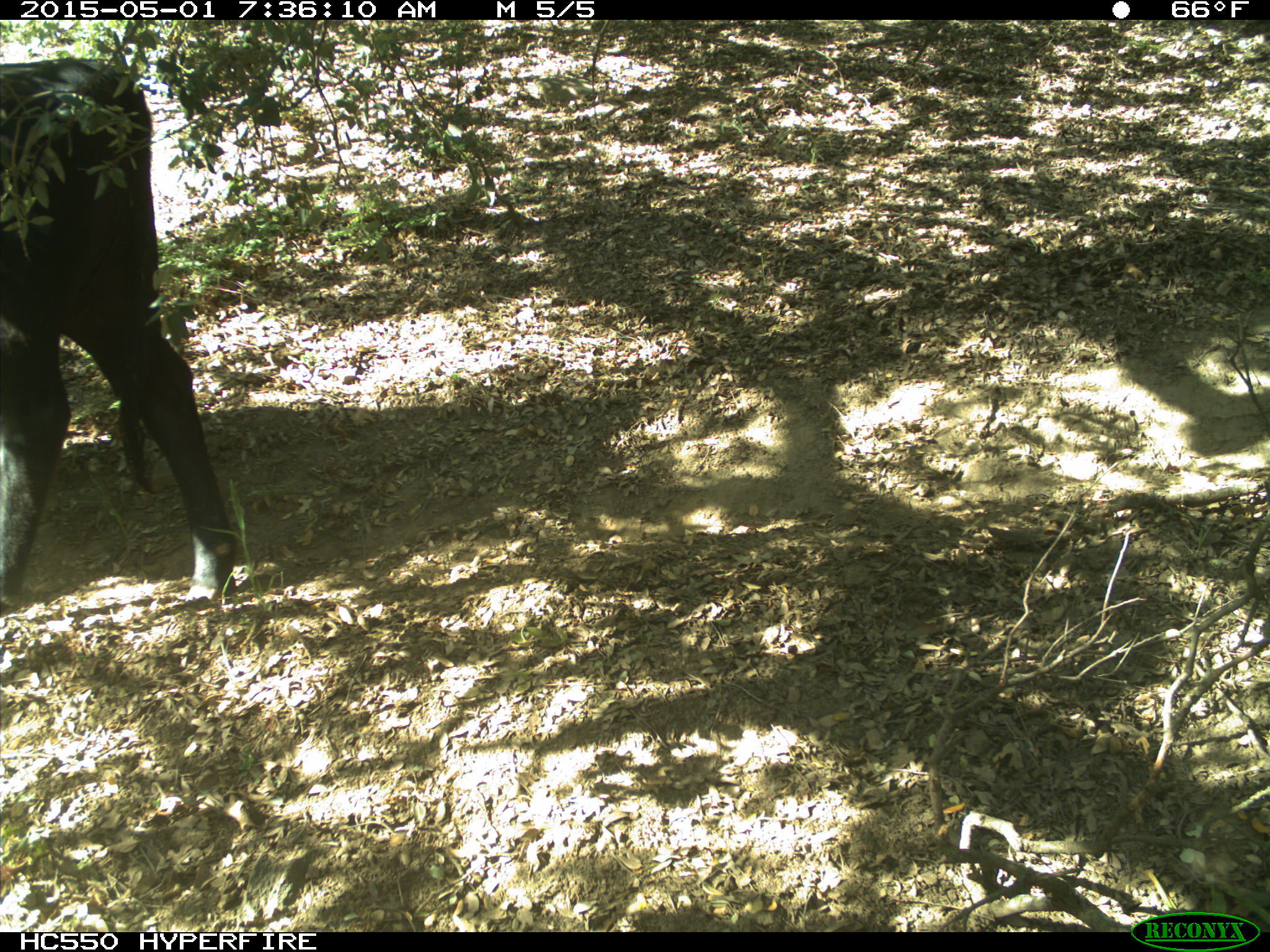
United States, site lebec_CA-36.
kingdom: Animalia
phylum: Chordata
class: Mammalia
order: Artiodactyla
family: Bovidae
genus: Bos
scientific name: Bos taurus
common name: domestic cow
Bos taurus (domestic cow).